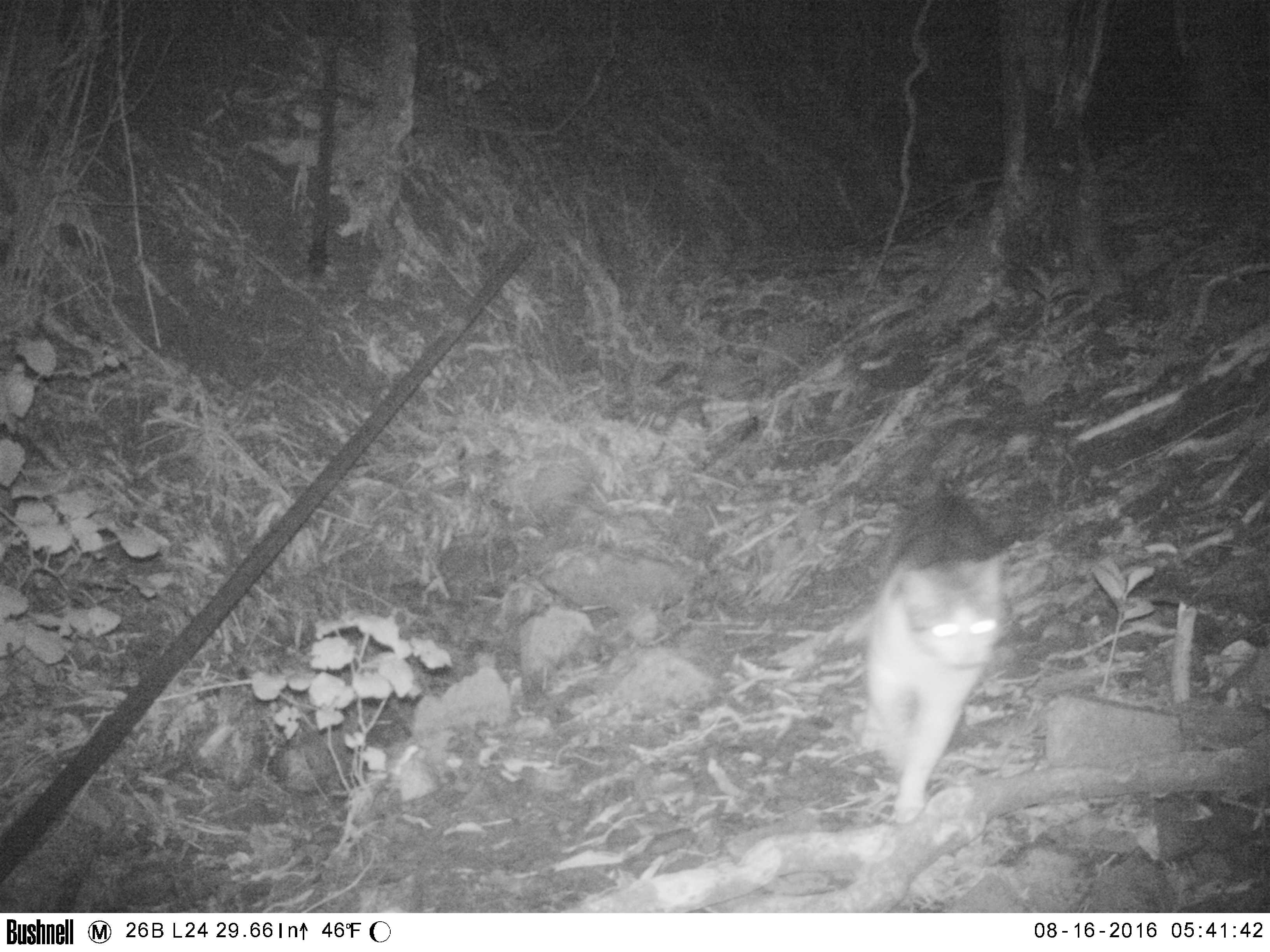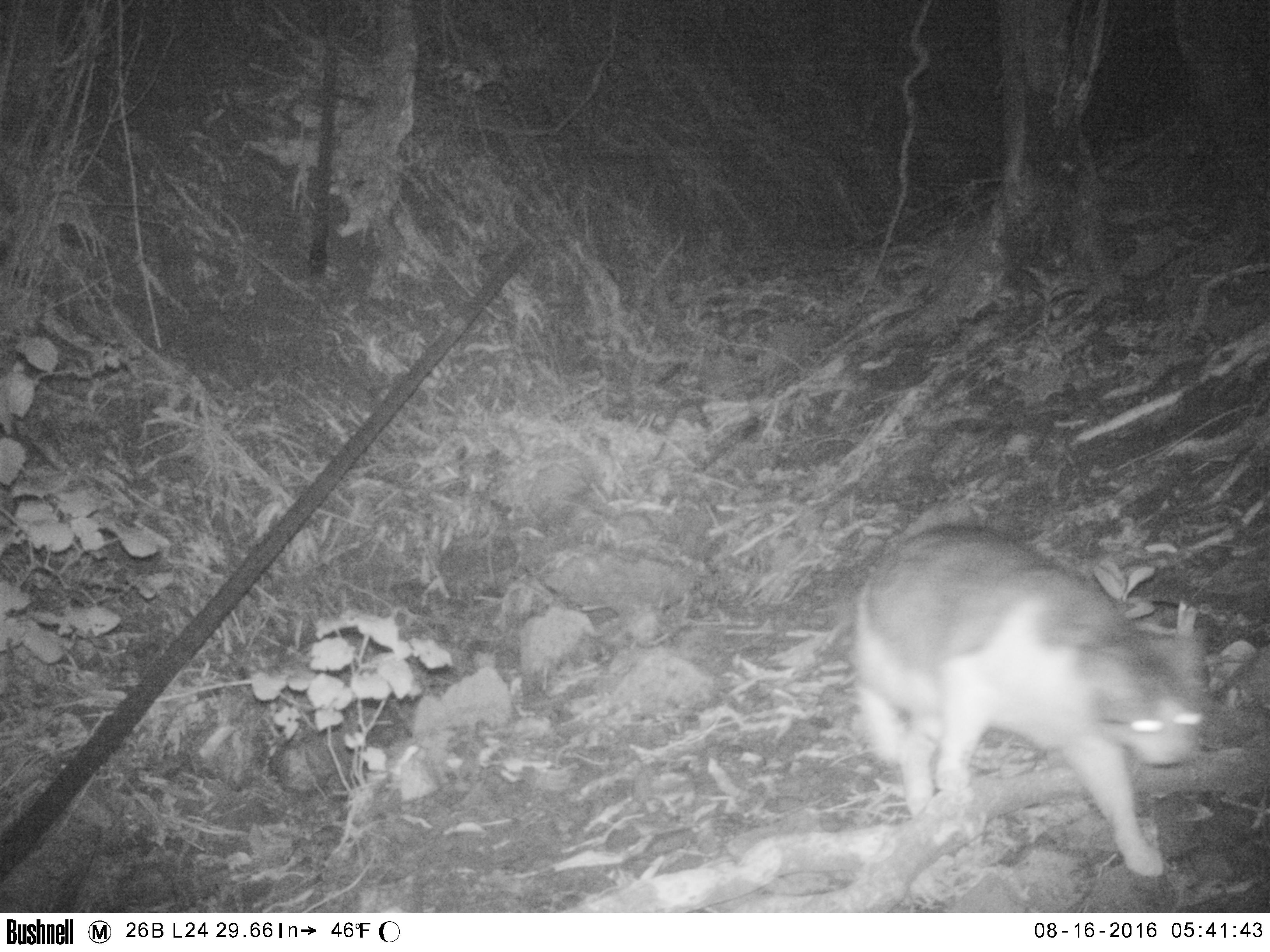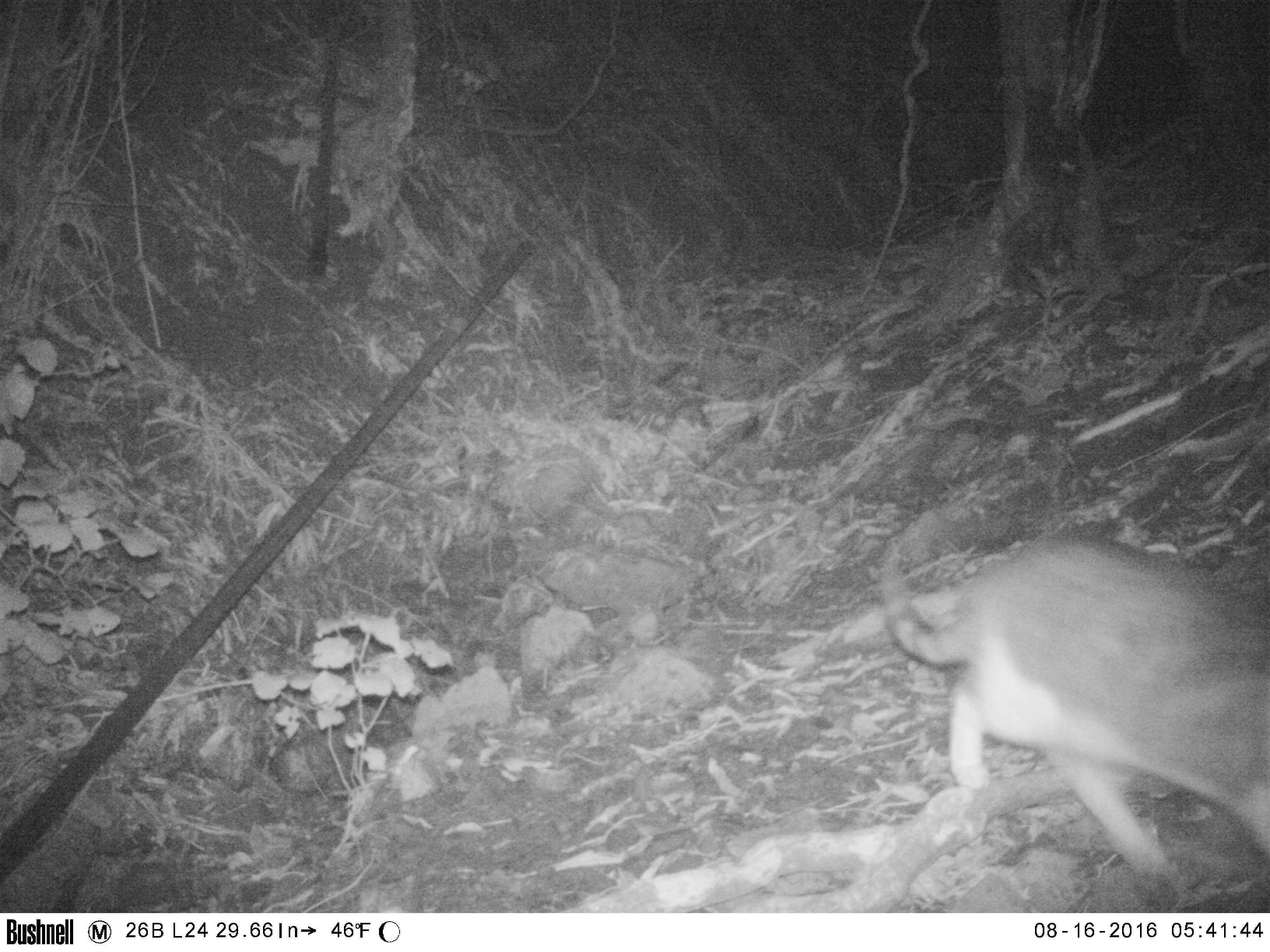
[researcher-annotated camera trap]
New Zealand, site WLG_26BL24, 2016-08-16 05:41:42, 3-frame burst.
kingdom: Animalia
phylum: Chordata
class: Mammalia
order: Carnivora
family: Felidae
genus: Felis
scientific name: Felis catus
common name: domestic cat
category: cat